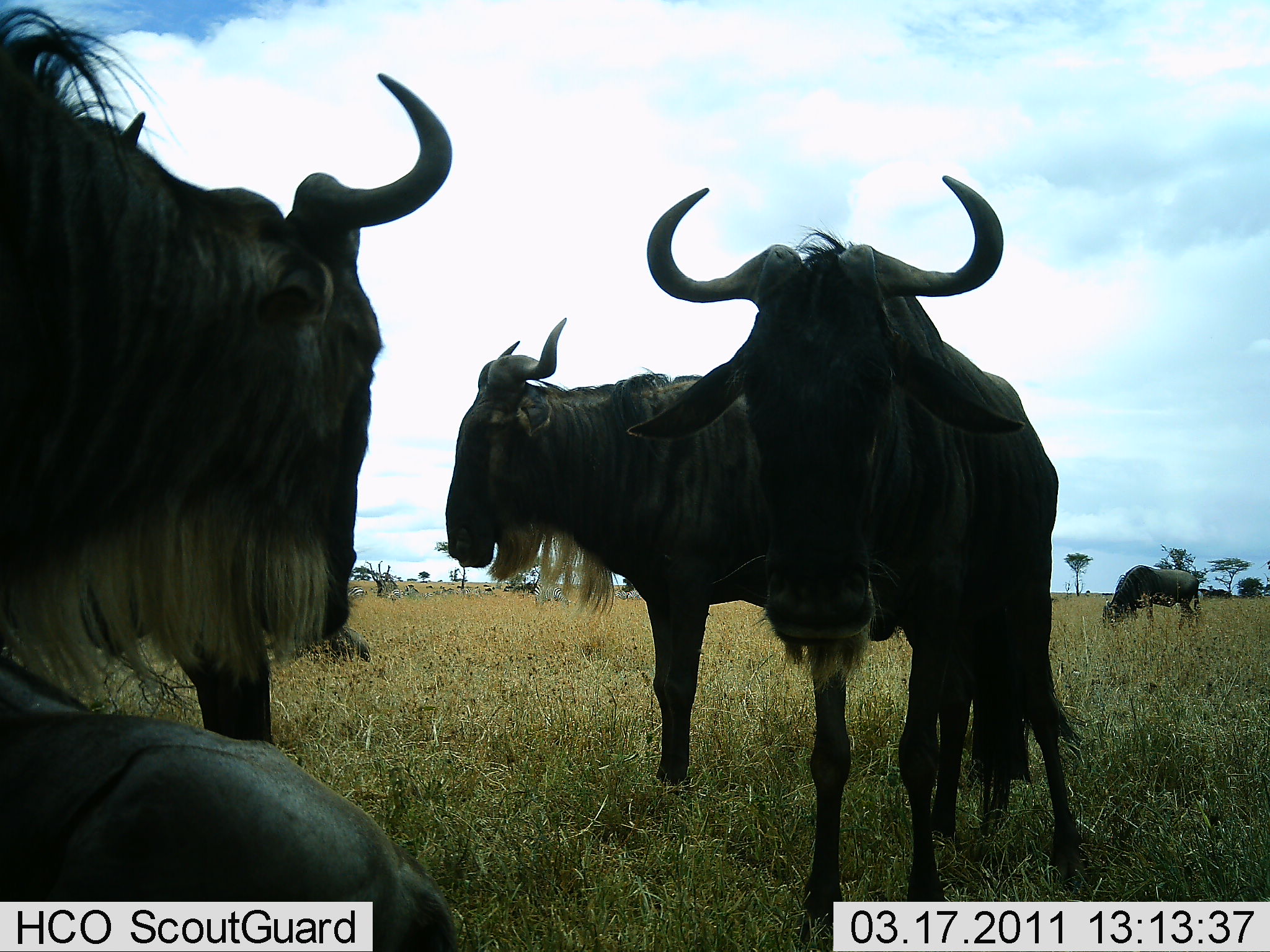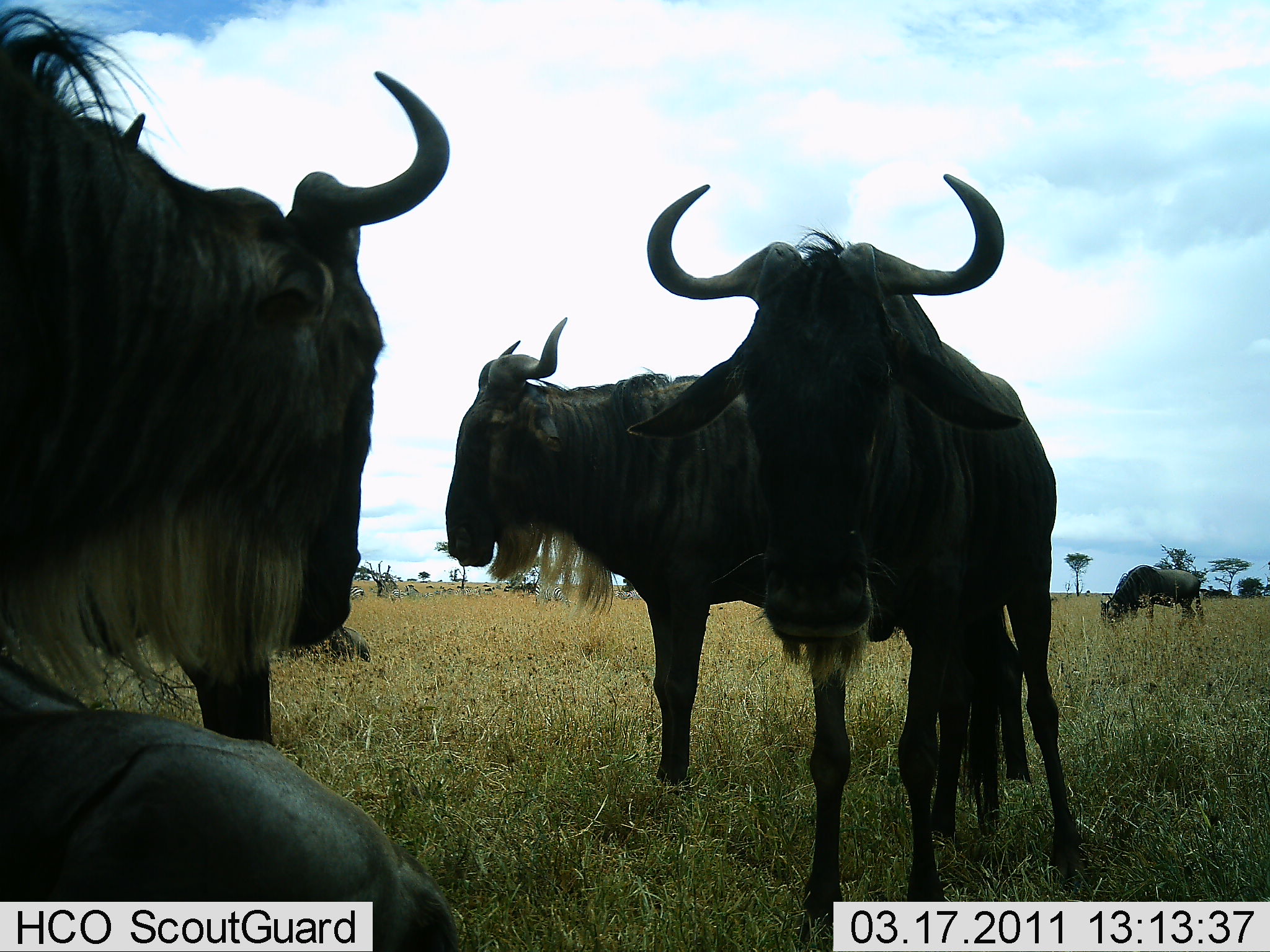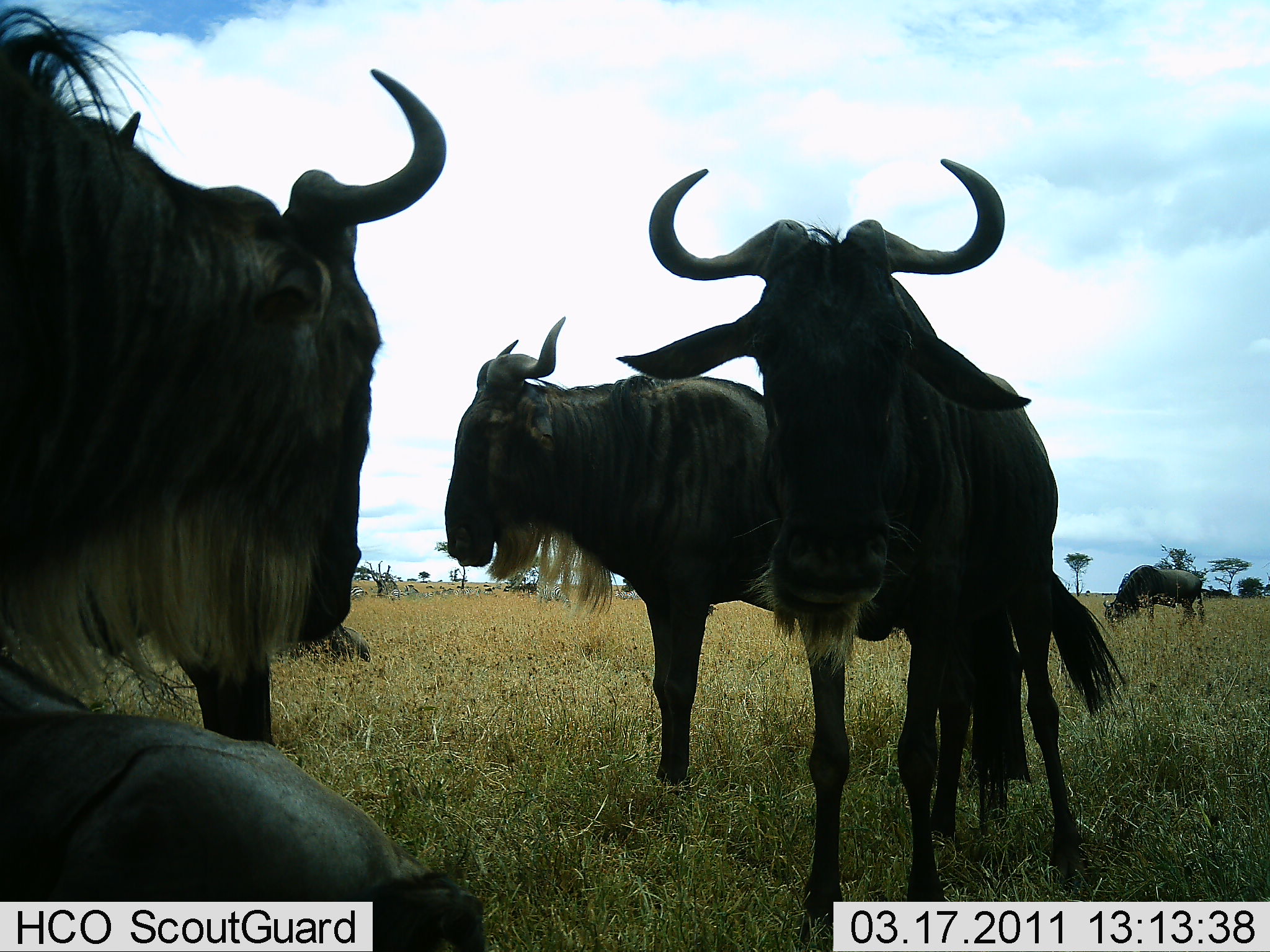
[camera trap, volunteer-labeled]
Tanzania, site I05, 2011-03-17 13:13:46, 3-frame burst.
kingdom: Animalia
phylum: Chordata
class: Mammalia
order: Artiodactyla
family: Bovidae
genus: Connochaetes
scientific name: Connochaetes taurinus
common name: blue wildebeest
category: wildebeest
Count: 5.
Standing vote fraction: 85%.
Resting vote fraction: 69%.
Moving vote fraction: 0%.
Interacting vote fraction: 8%.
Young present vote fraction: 0%.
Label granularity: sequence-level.